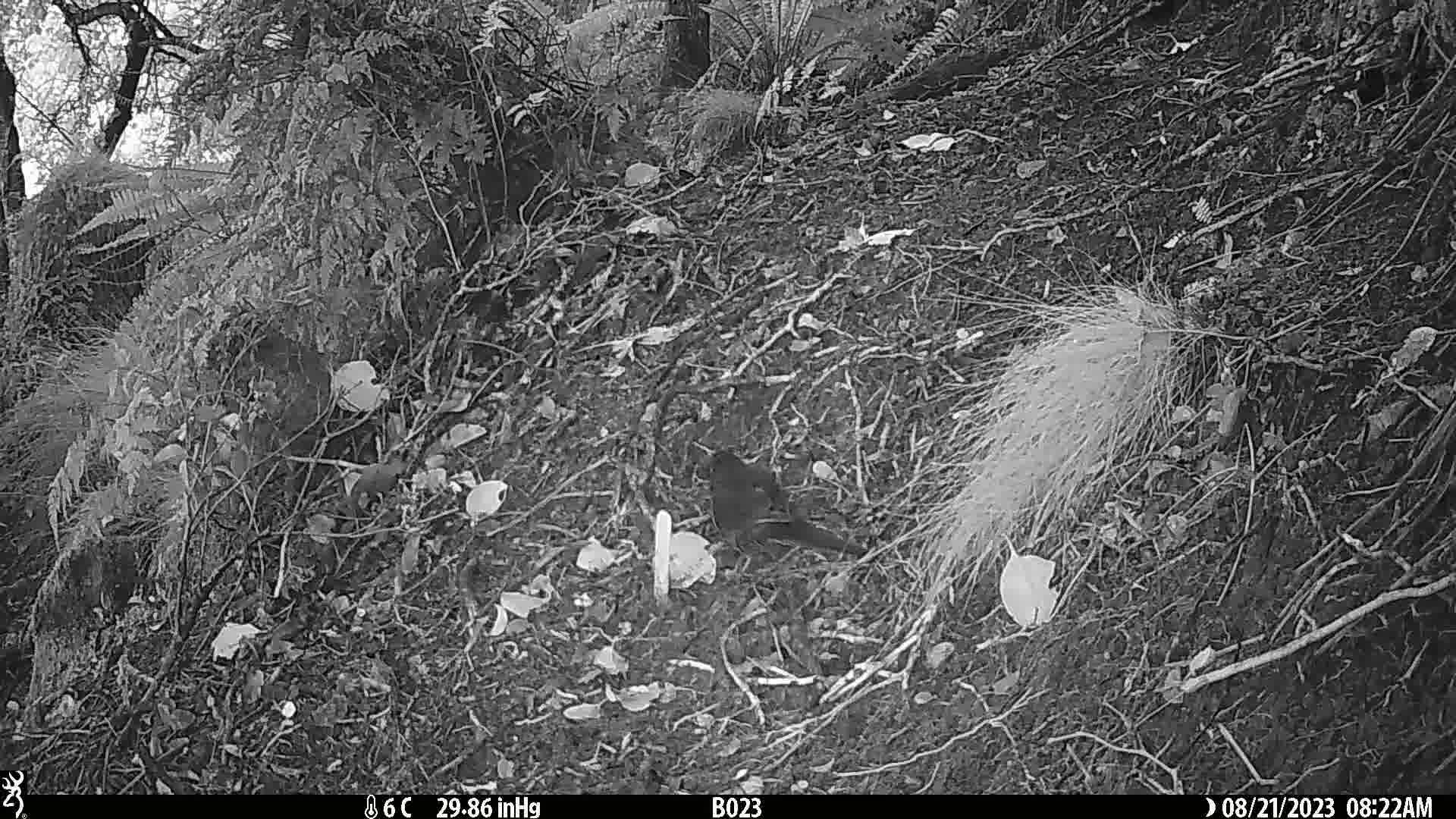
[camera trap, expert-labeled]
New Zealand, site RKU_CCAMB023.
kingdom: Animalia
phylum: Chordata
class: Aves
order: Psittaciformes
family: Psittaculidae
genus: Cyanoramphus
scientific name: Cyanoramphus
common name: parakeet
Parakeet (Cyanoramphus).